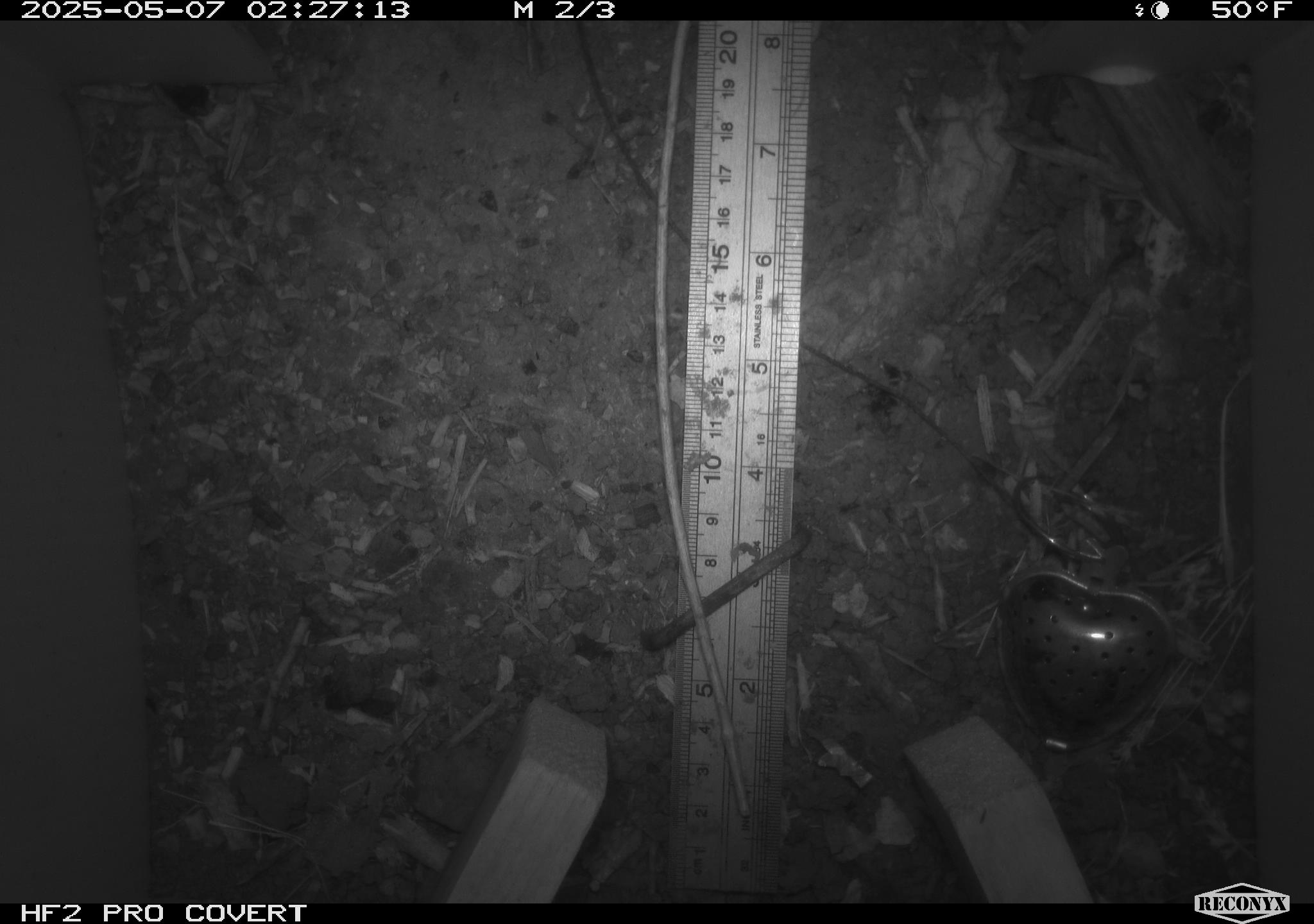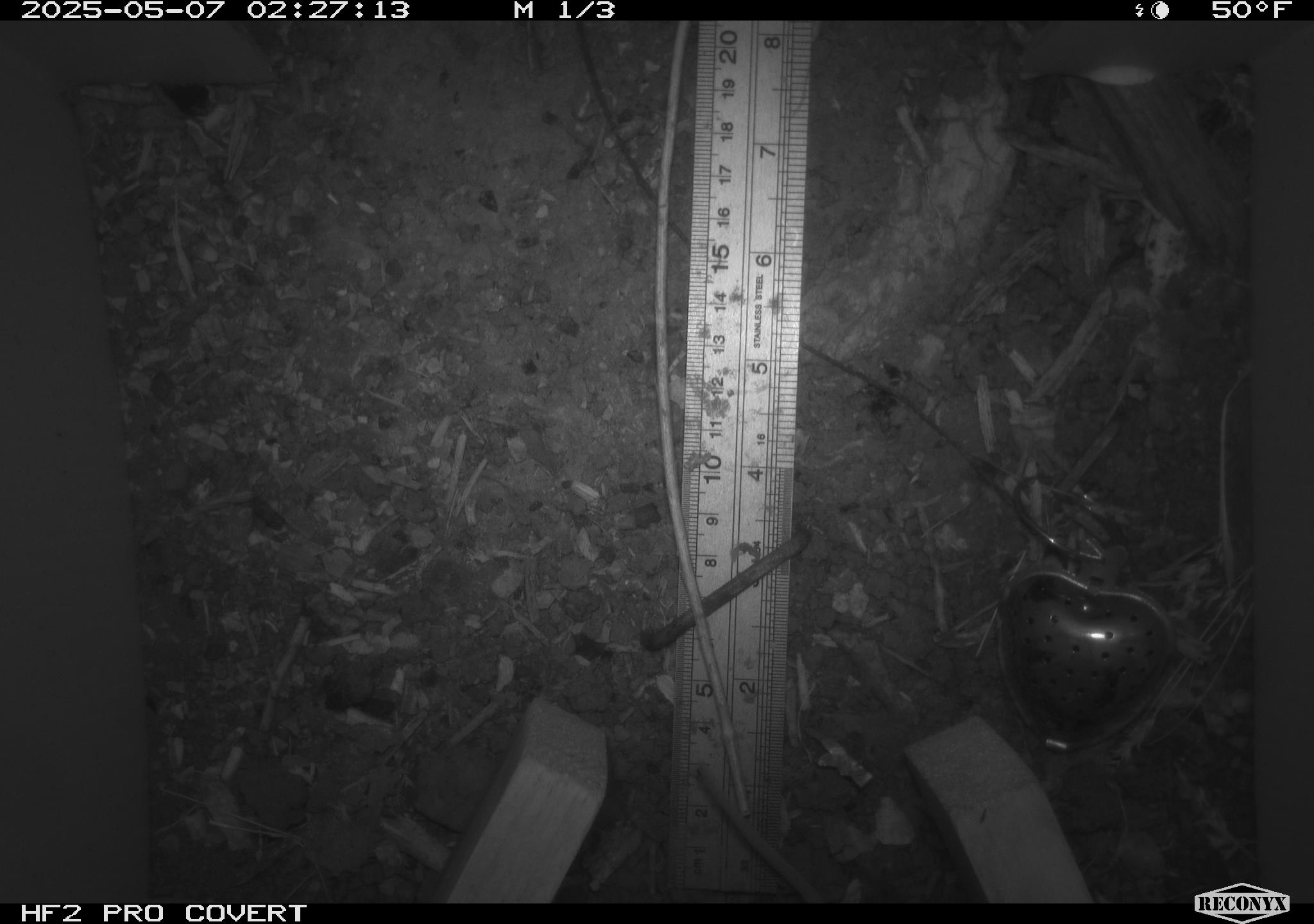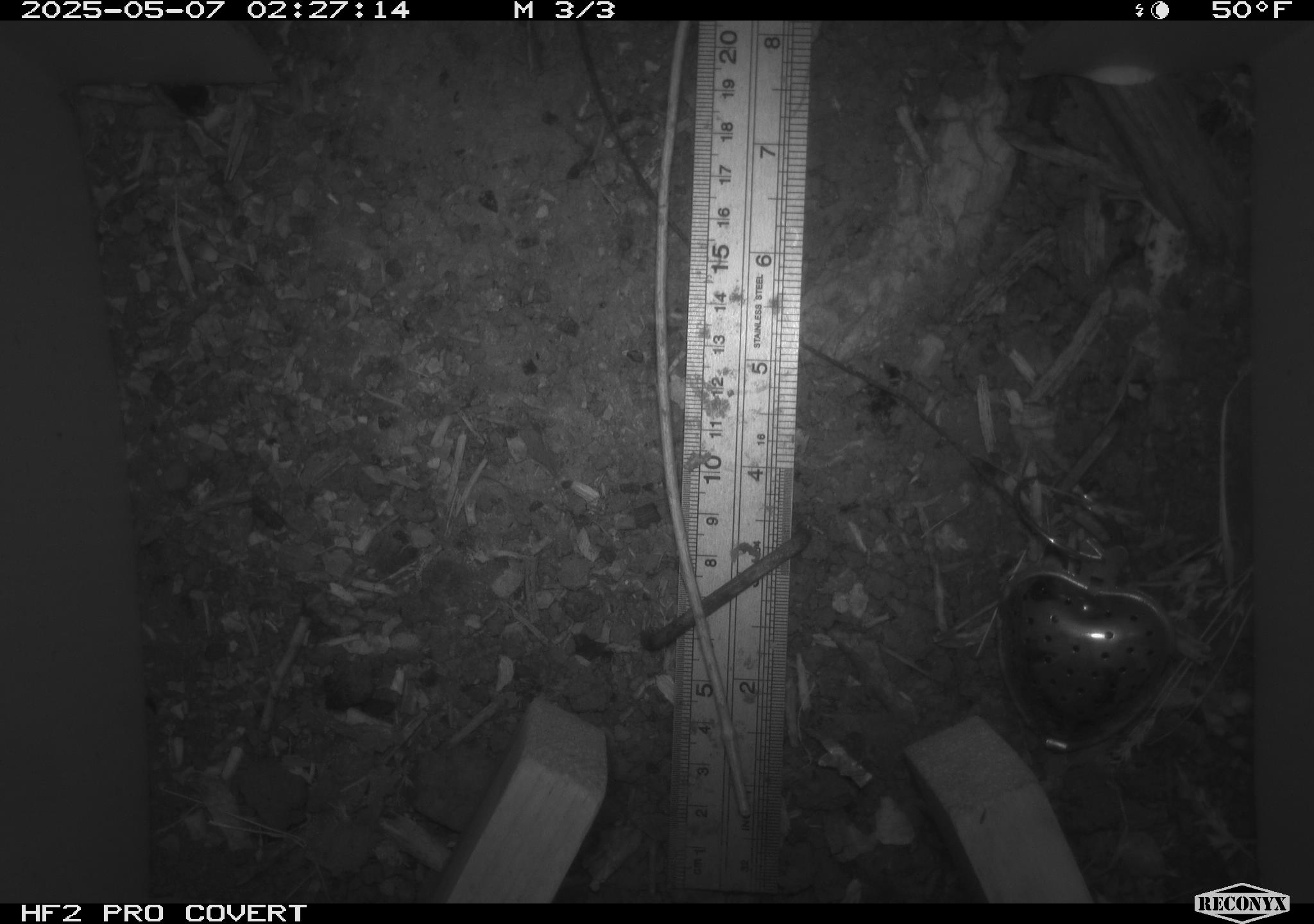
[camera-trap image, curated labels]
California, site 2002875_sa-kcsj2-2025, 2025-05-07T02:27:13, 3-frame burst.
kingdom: Animalia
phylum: Chordata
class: Mammalia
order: Rodentia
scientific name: Rodentia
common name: rodent